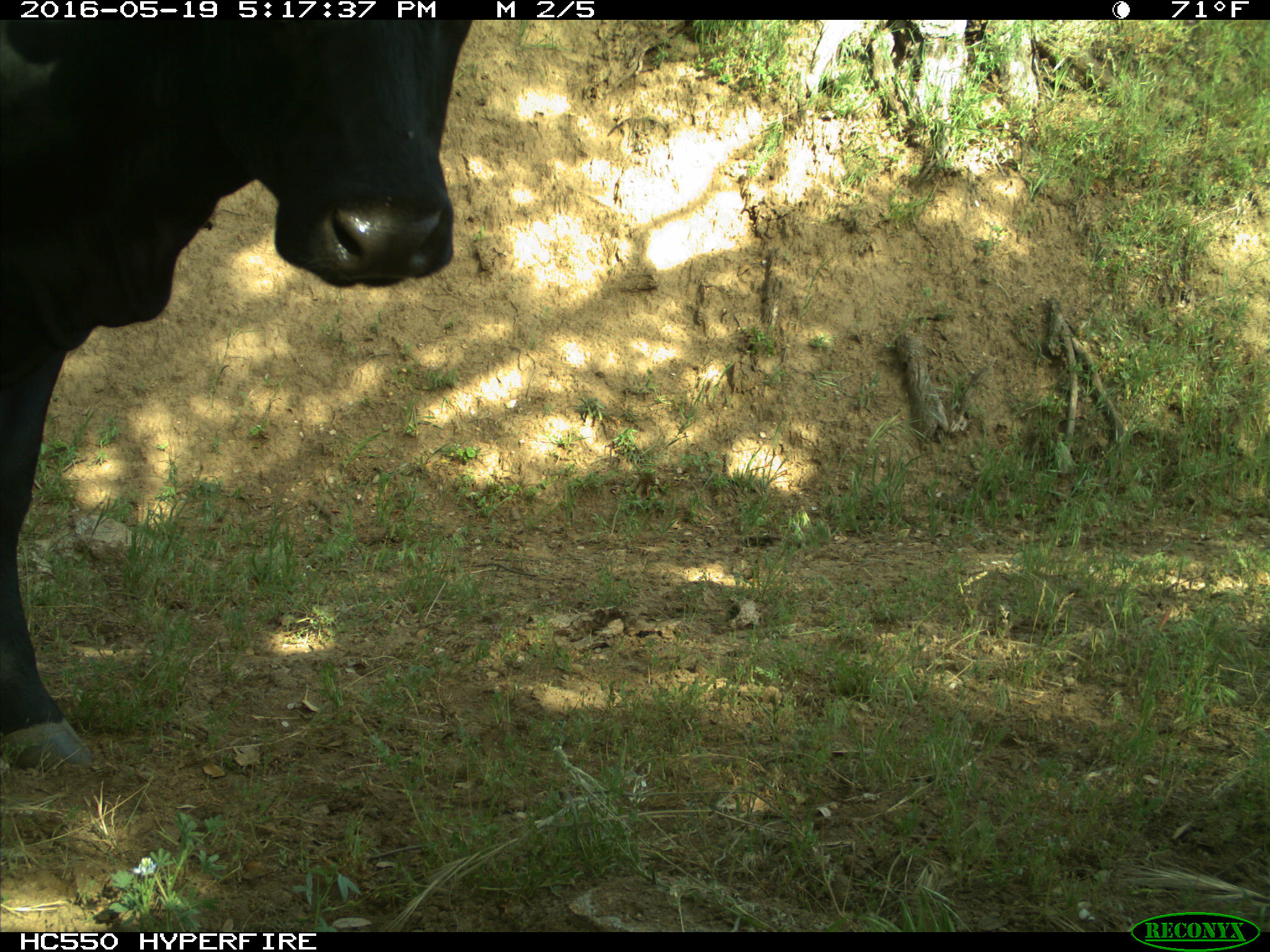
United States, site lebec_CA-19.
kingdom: Animalia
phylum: Chordata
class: Mammalia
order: Artiodactyla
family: Bovidae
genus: Bos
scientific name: Bos taurus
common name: domestic cow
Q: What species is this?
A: Bos taurus (domestic cow).